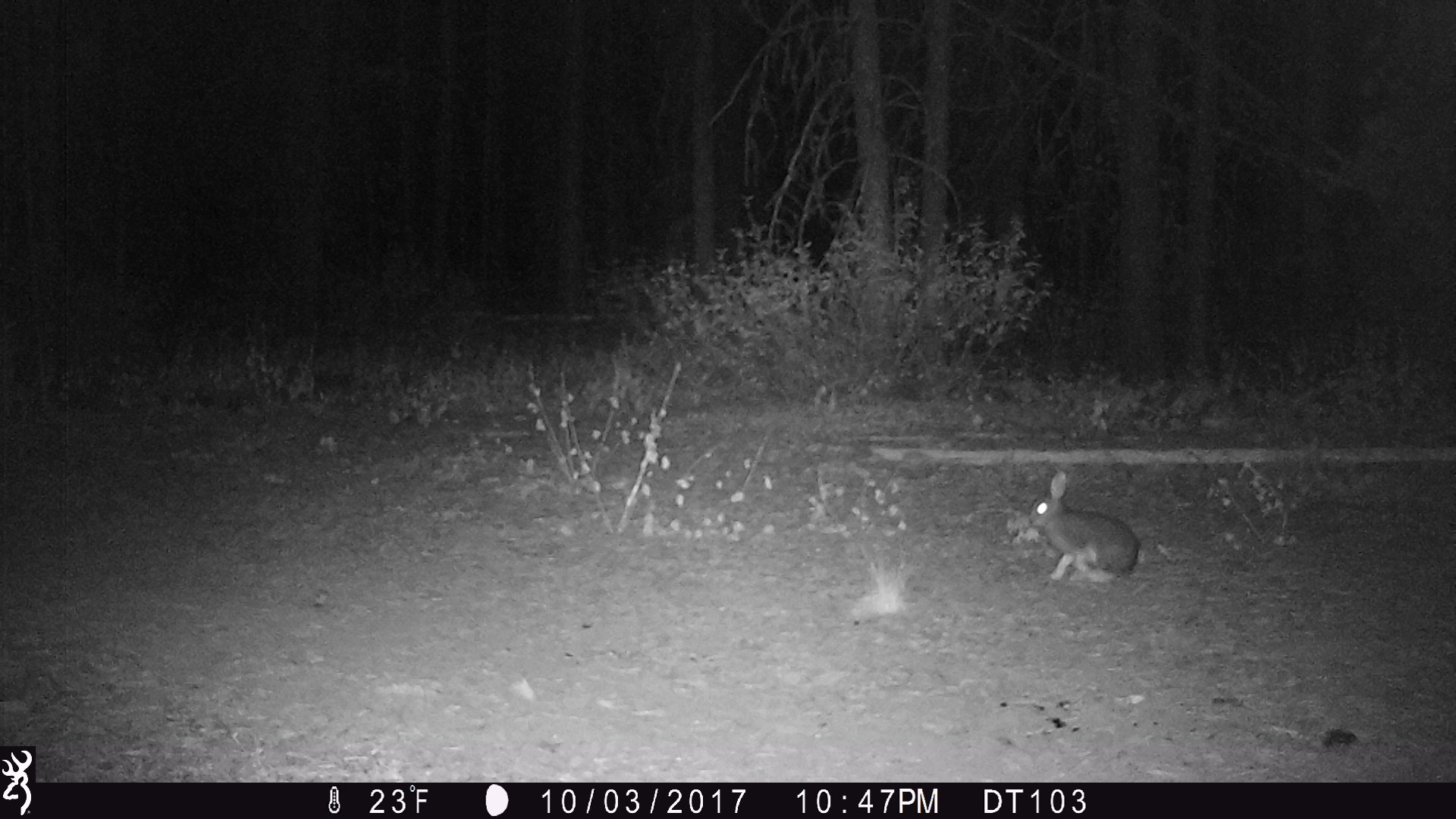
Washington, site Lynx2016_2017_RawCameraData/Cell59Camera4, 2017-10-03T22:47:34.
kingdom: Animalia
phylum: Chordata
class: Mammalia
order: Lagomorpha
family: Leporidae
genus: Lepus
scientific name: Lepus americanus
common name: snowshoe hare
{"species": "Lepus americanus (snowshoe hare)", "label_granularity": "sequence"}